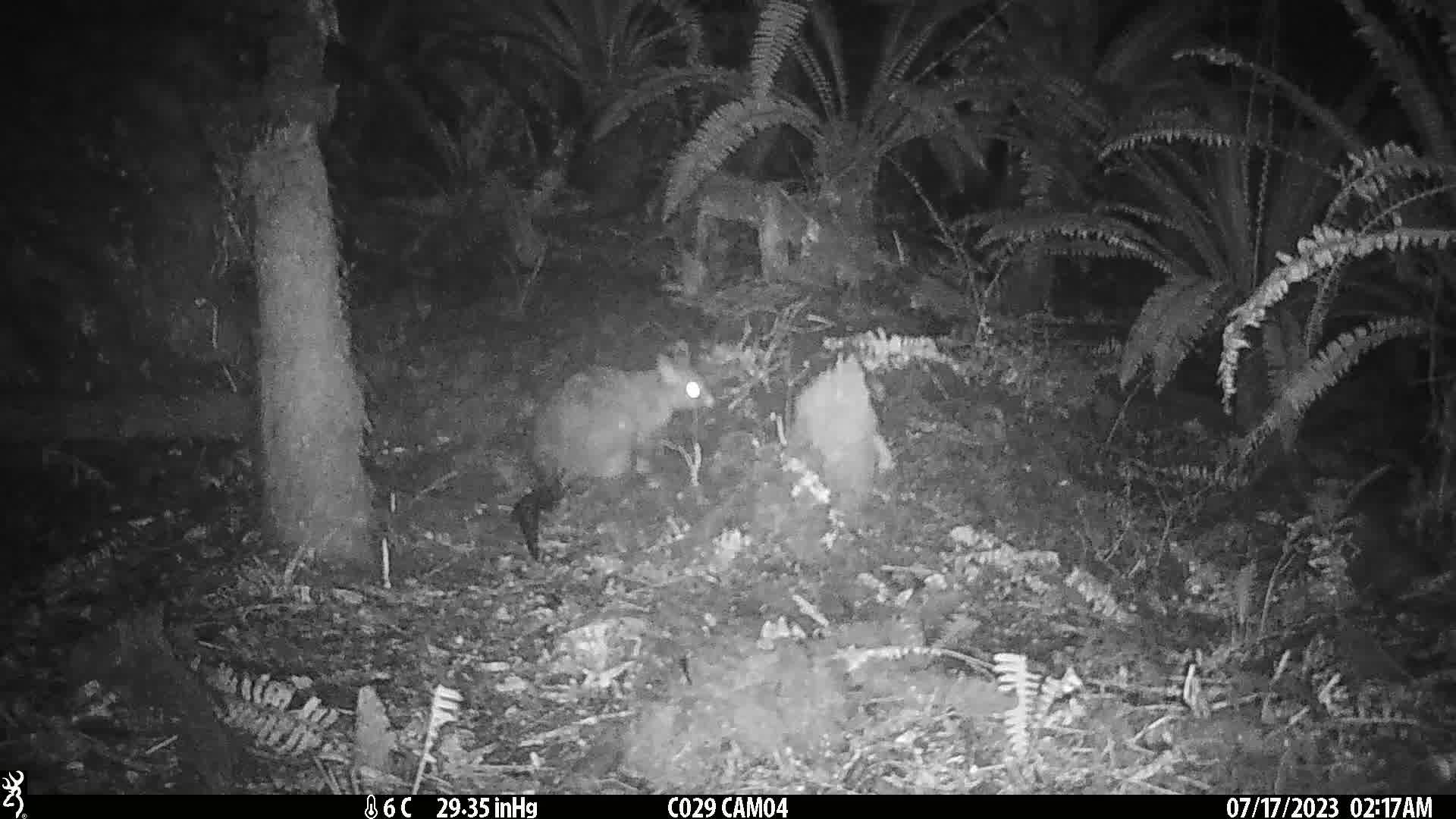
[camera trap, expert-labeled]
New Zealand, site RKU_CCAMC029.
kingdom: Animalia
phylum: Chordata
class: Mammalia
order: Diprotodontia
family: Phalangeridae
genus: Trichosurus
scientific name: Trichosurus vulpecula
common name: common brushtail possum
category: possum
Possum (common brushtail possum) (Trichosurus vulpecula).